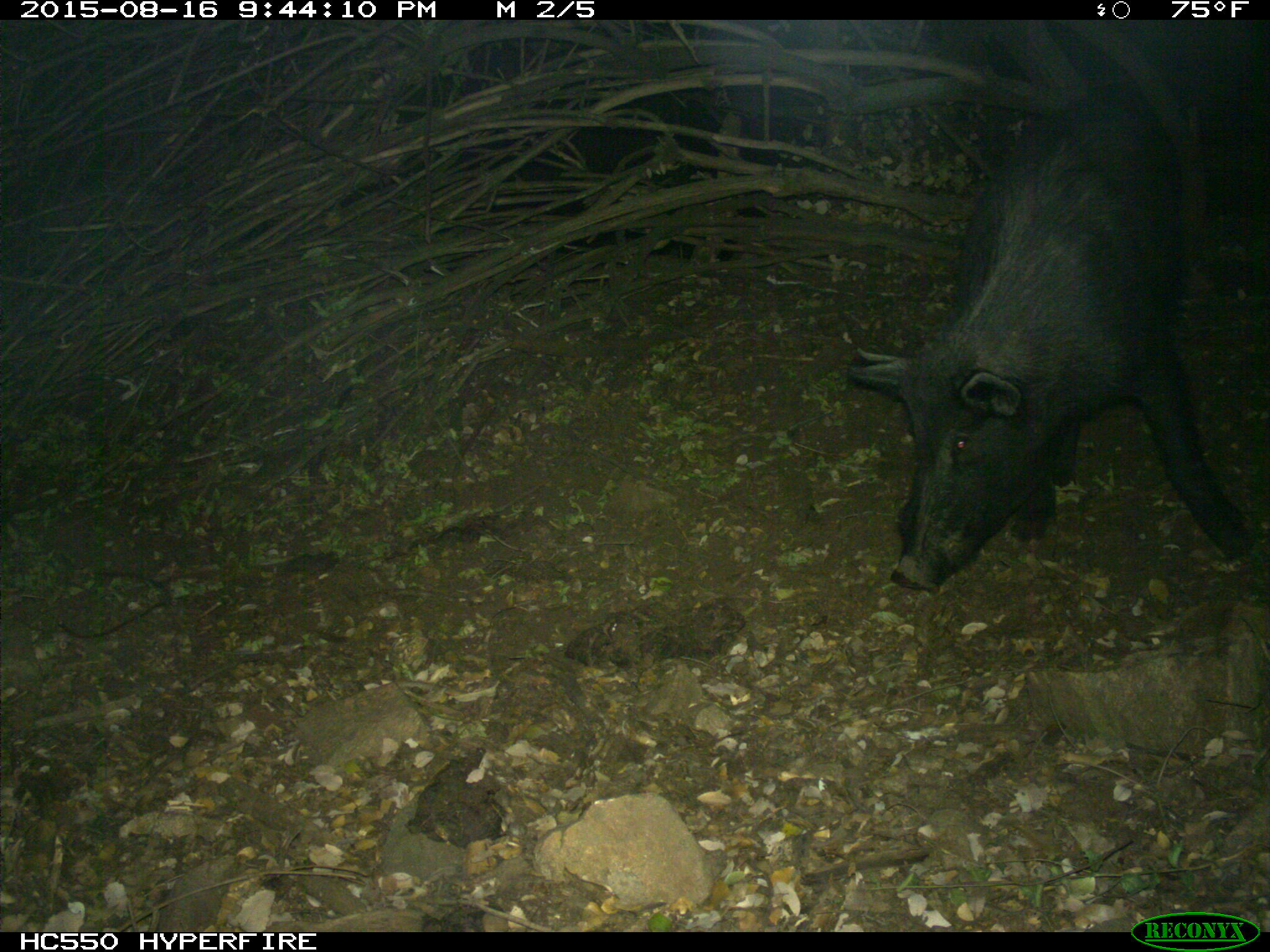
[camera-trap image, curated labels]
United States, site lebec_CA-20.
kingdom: Animalia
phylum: Chordata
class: Mammalia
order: Artiodactyla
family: Suidae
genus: Sus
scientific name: Sus scrofa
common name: wild boar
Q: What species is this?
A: Sus scrofa (wild boar).